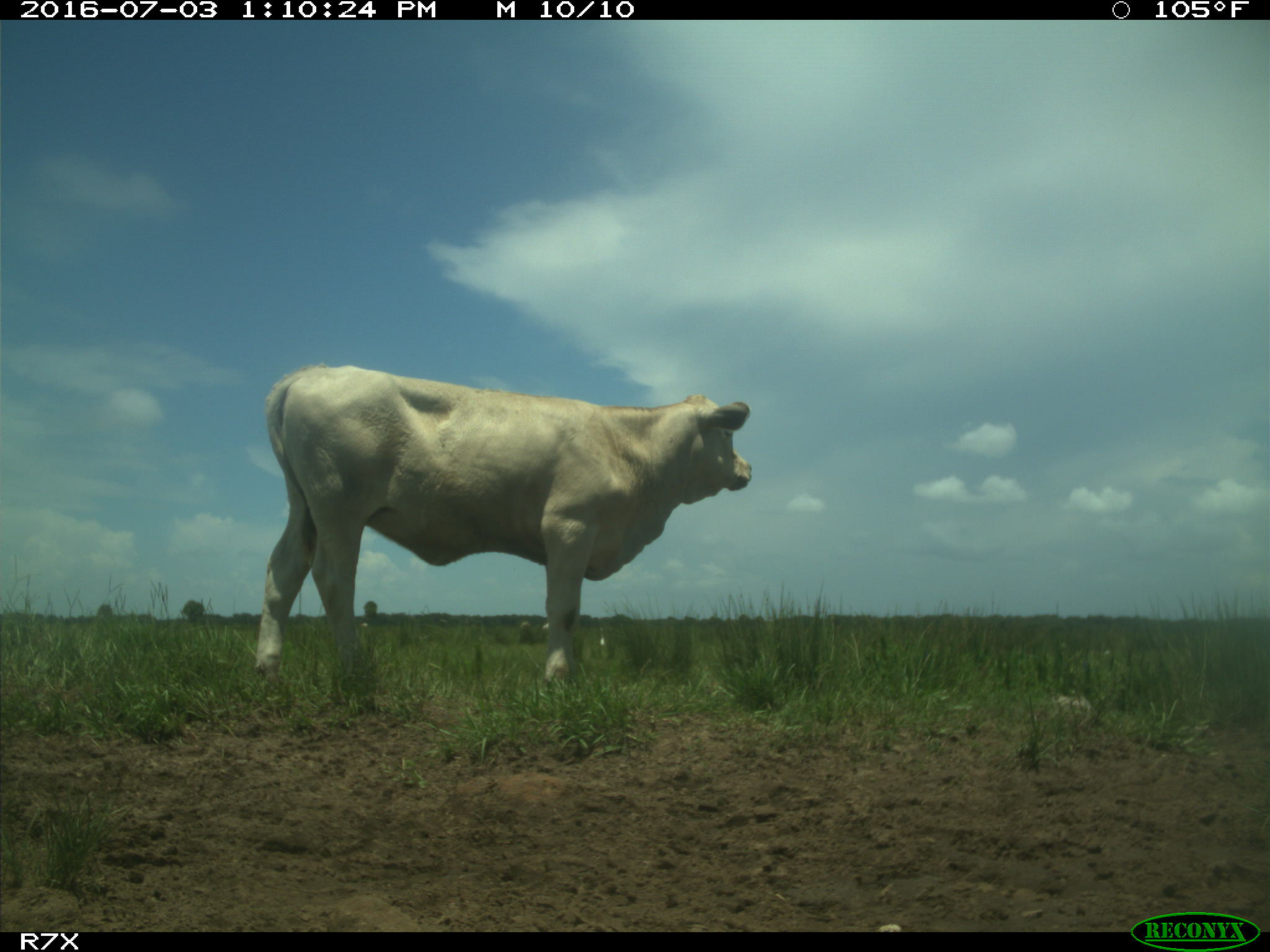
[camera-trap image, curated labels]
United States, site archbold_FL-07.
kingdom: Animalia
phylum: Chordata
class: Mammalia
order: Artiodactyla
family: Bovidae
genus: Bos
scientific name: Bos taurus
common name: domestic cow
Bos taurus (domestic cow).